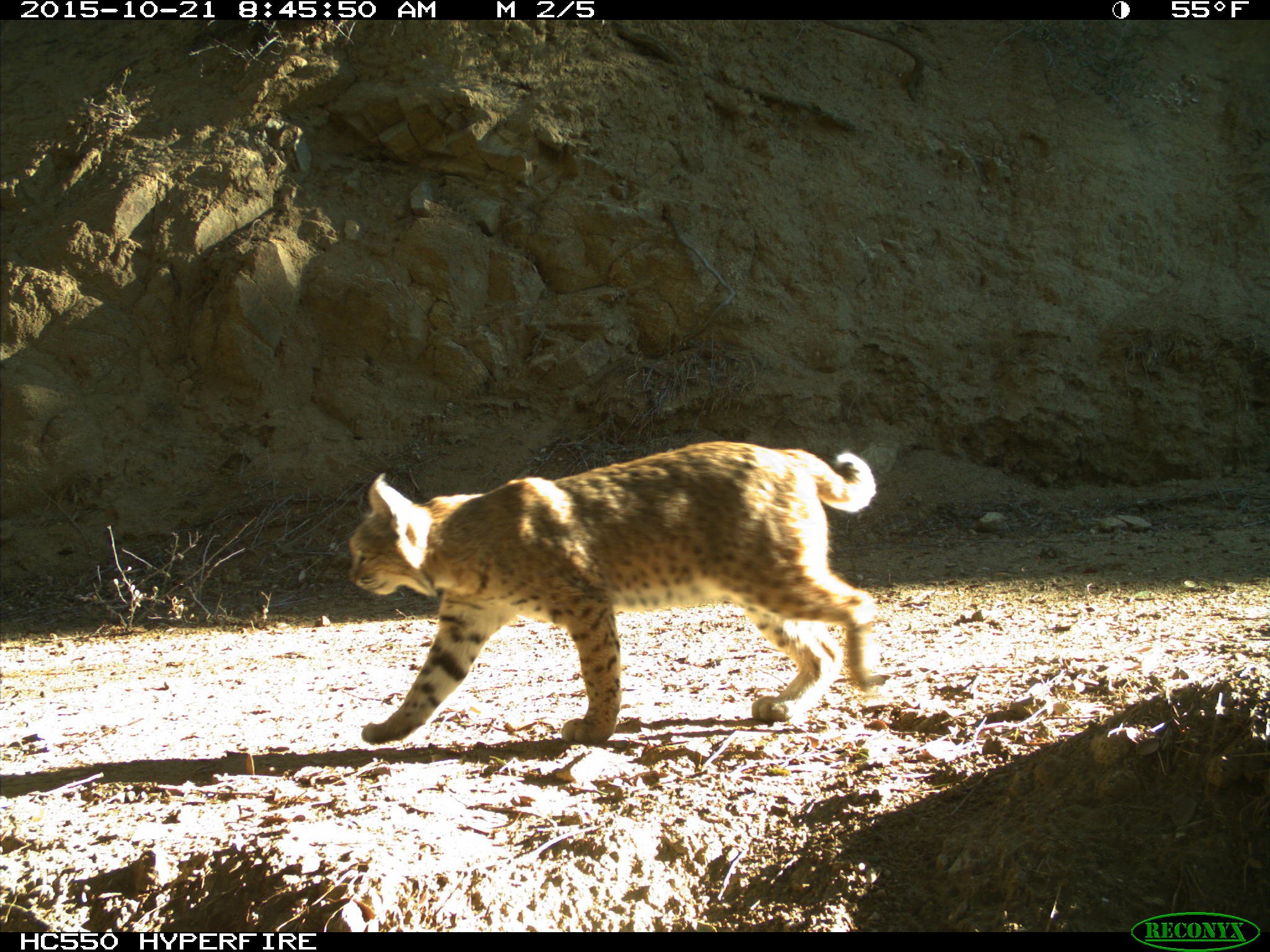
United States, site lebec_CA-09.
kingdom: Animalia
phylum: Chordata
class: Mammalia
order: Carnivora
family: Felidae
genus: Lynx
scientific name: Lynx rufus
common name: bobcat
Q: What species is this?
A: Lynx rufus (bobcat).